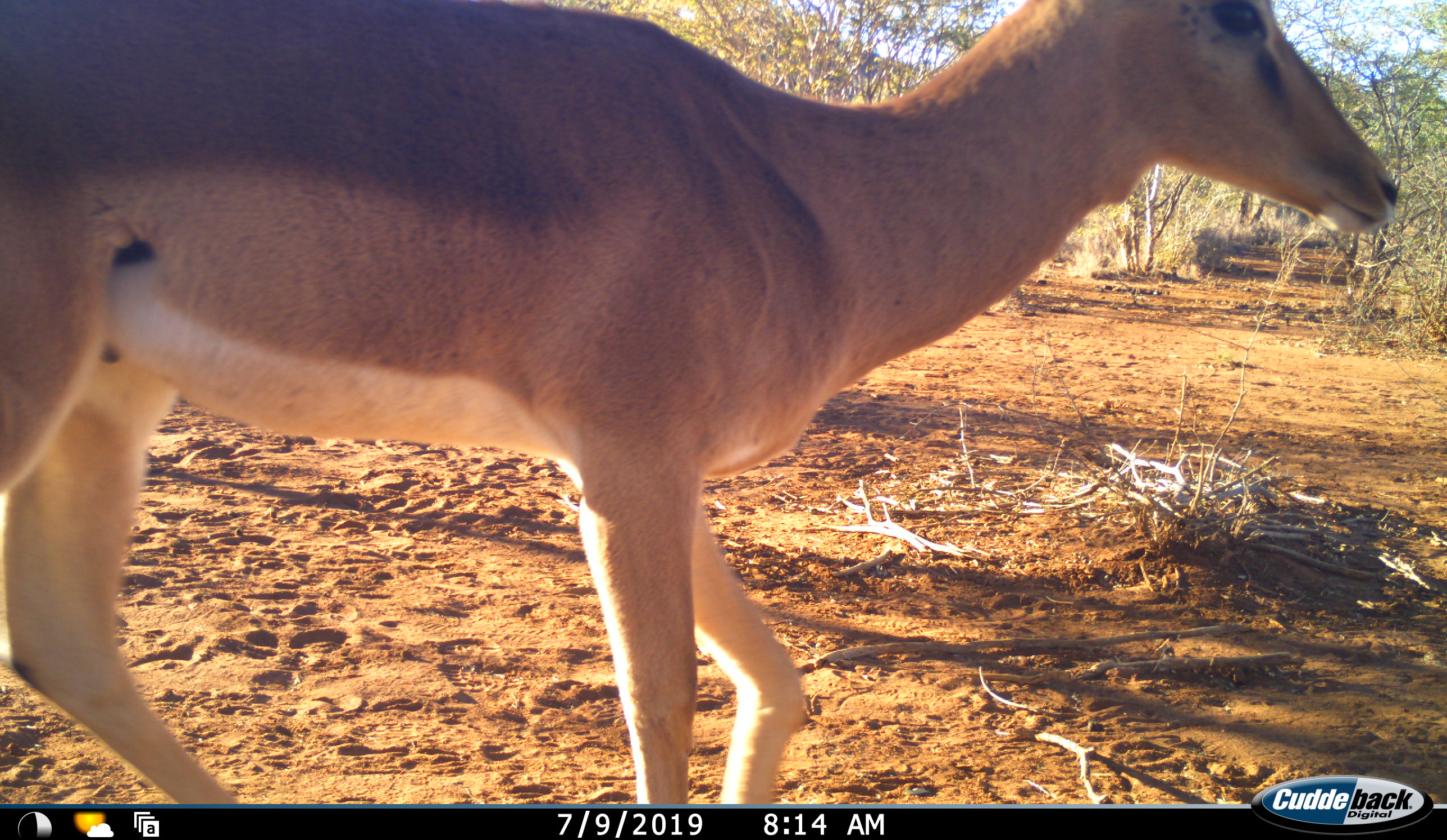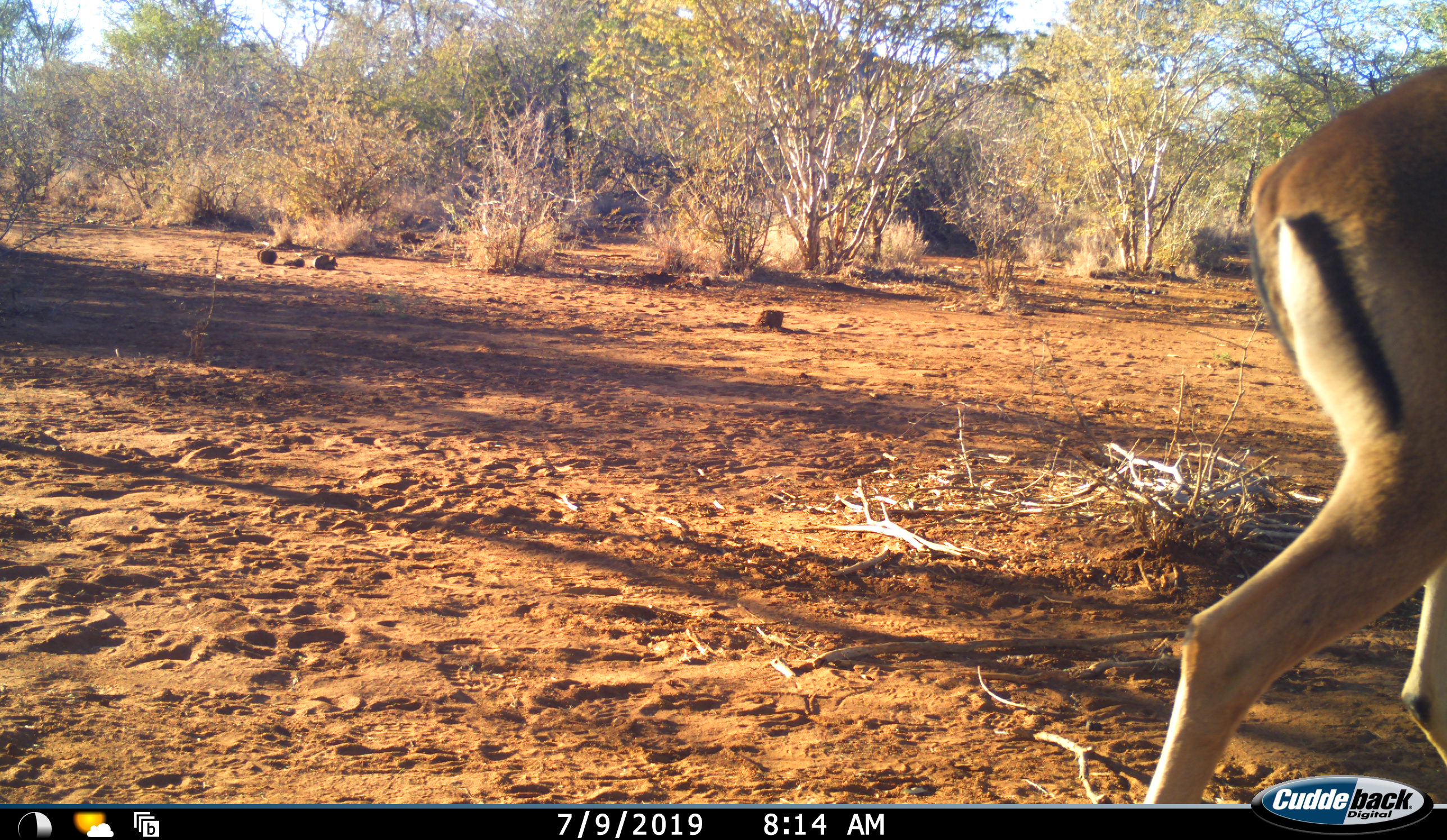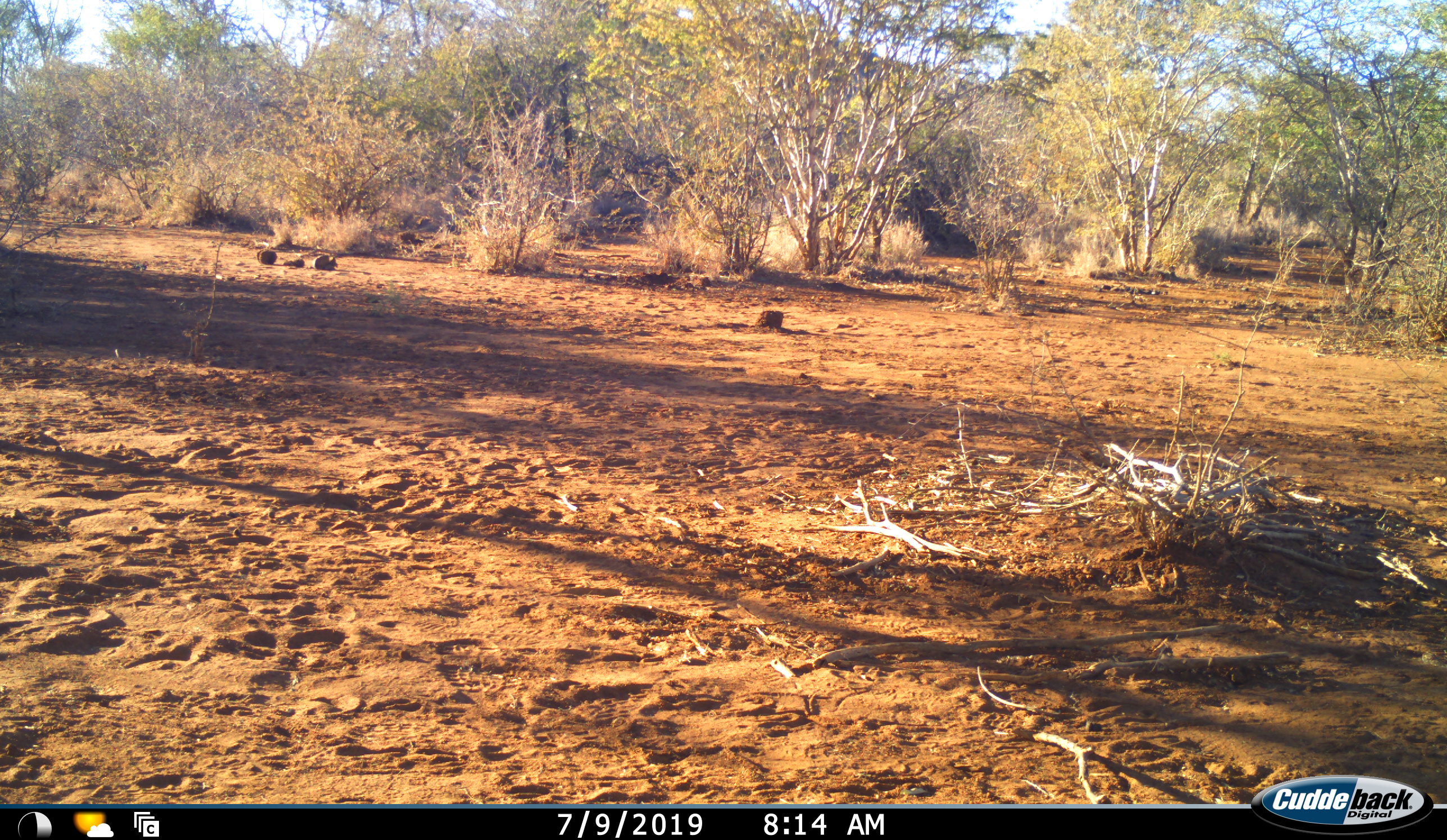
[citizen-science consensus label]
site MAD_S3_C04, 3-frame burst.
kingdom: Animalia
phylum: Chordata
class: Mammalia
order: Artiodactyla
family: Bovidae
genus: Aepyceros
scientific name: Aepyceros melampus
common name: impala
Impala (Aepyceros melampus), count 1. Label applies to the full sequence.